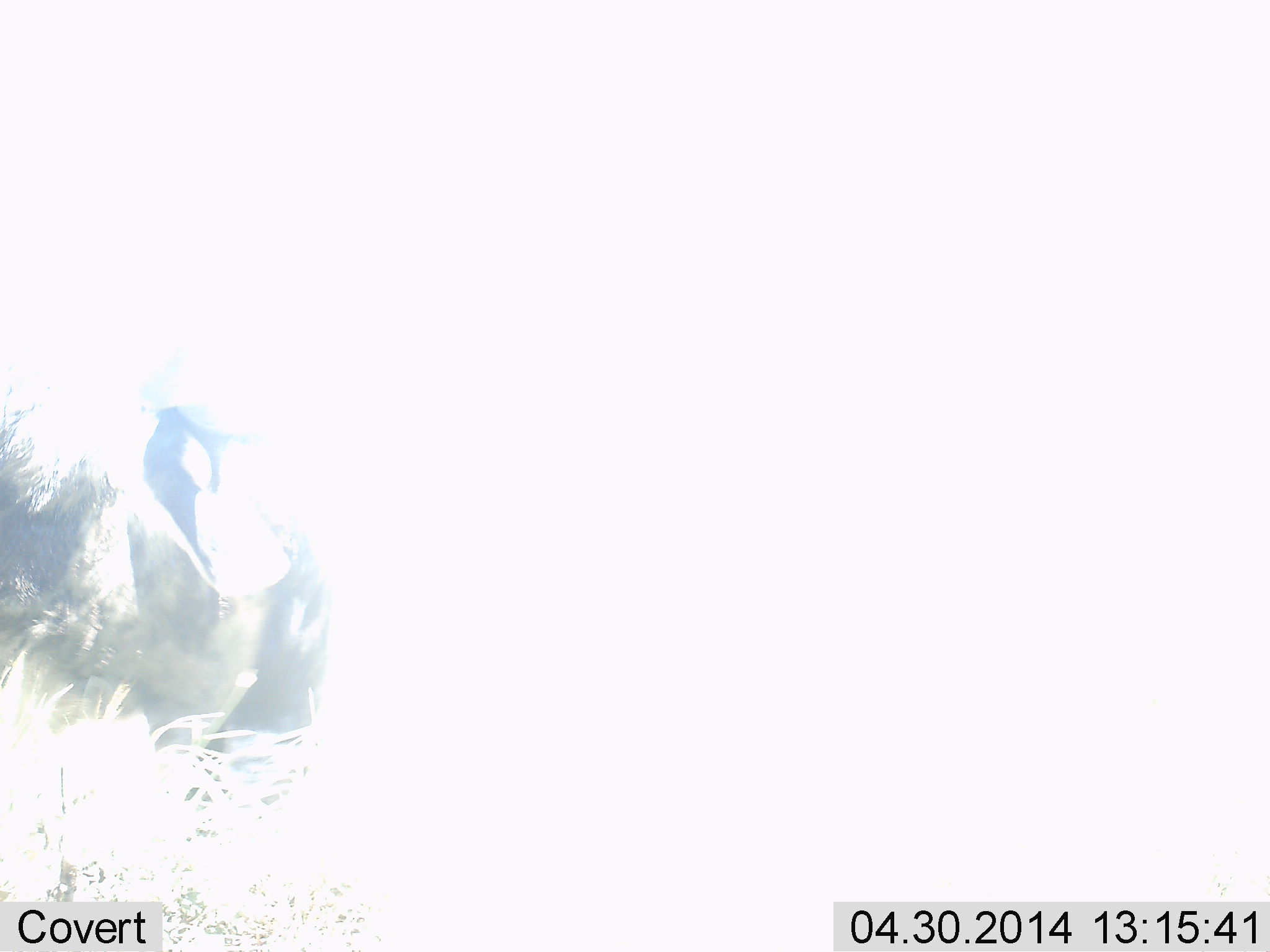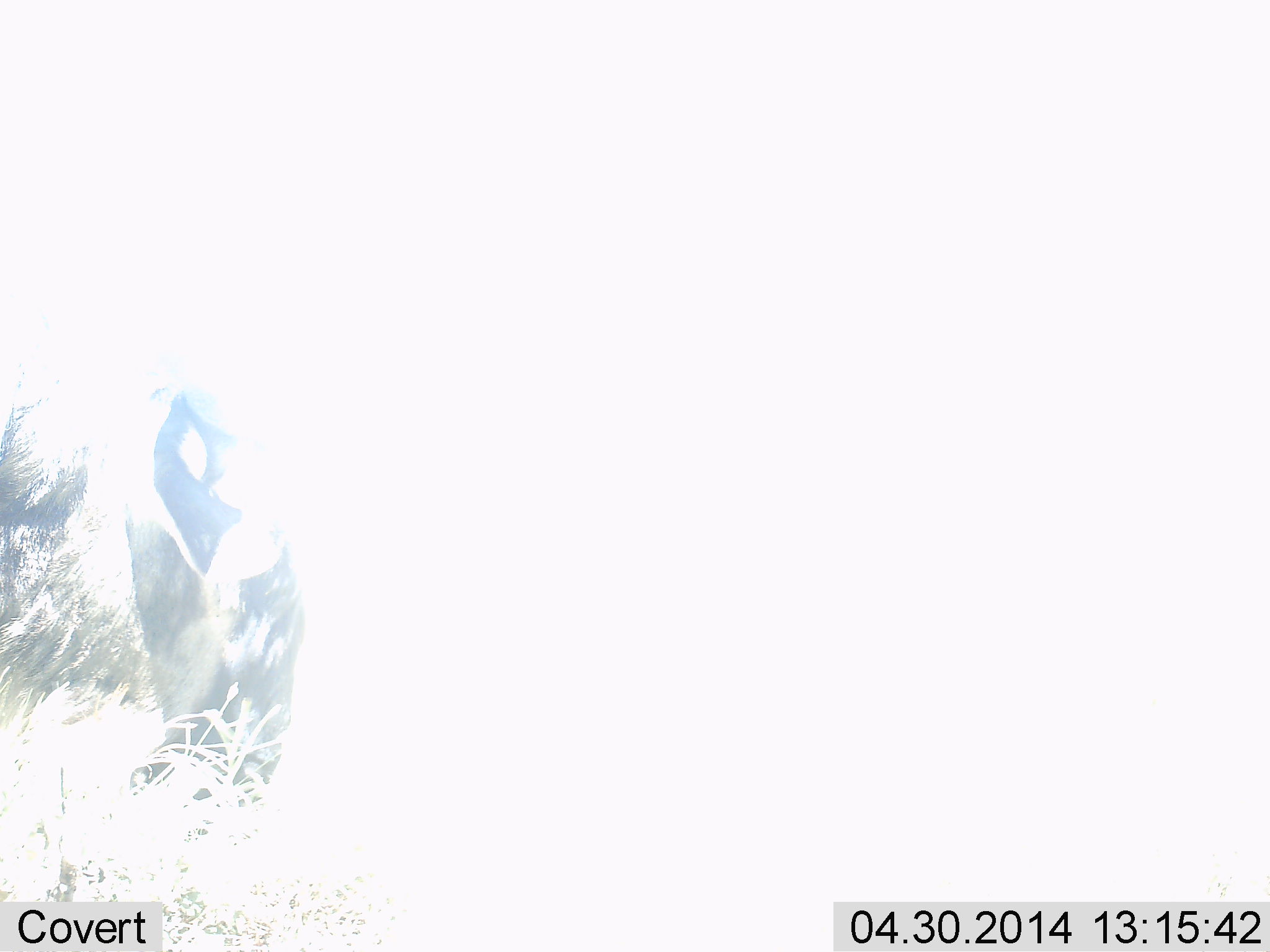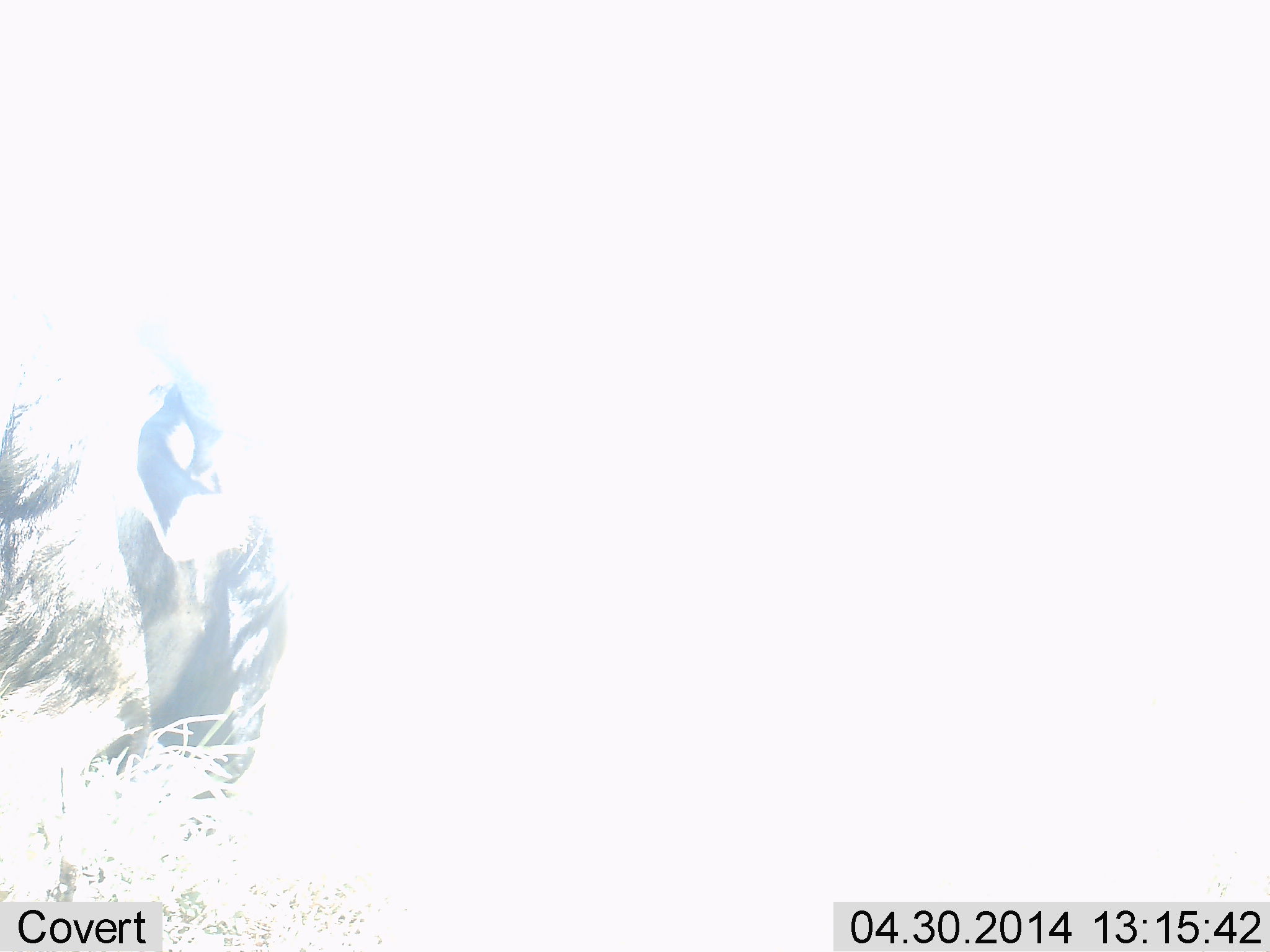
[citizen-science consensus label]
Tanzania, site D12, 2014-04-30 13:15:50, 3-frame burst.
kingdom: Animalia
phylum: Chordata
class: Mammalia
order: Artiodactyla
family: Bovidae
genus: Connochaetes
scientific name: Connochaetes taurinus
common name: blue wildebeest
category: wildebeest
Wildebeest (blue wildebeest) (Connochaetes taurinus), count 1. Behavior (volunteer vote fractions): standing 33%, resting 0%, moving 11%, interacting 0%. Young present (vote fraction): 0%. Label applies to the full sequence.